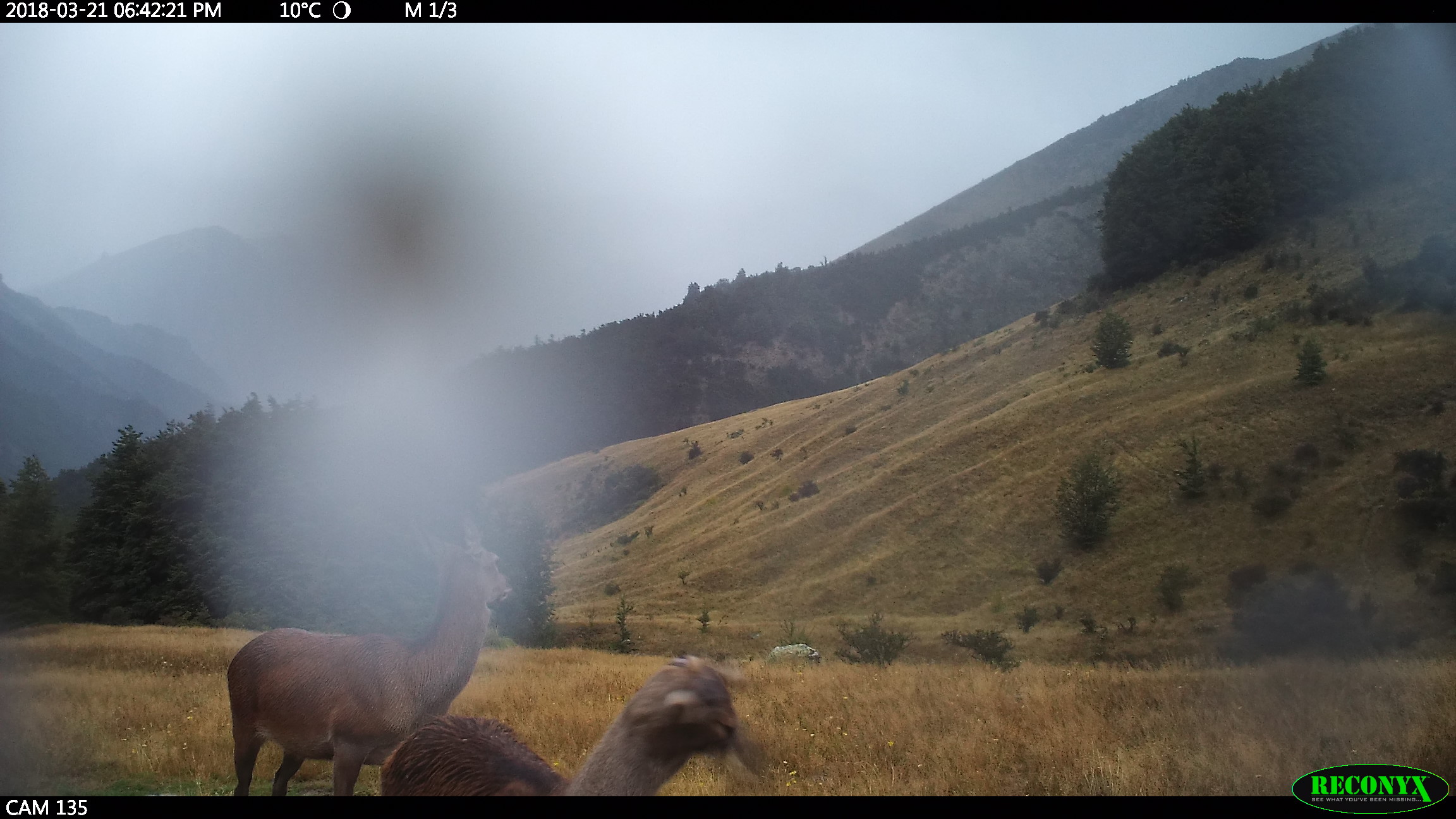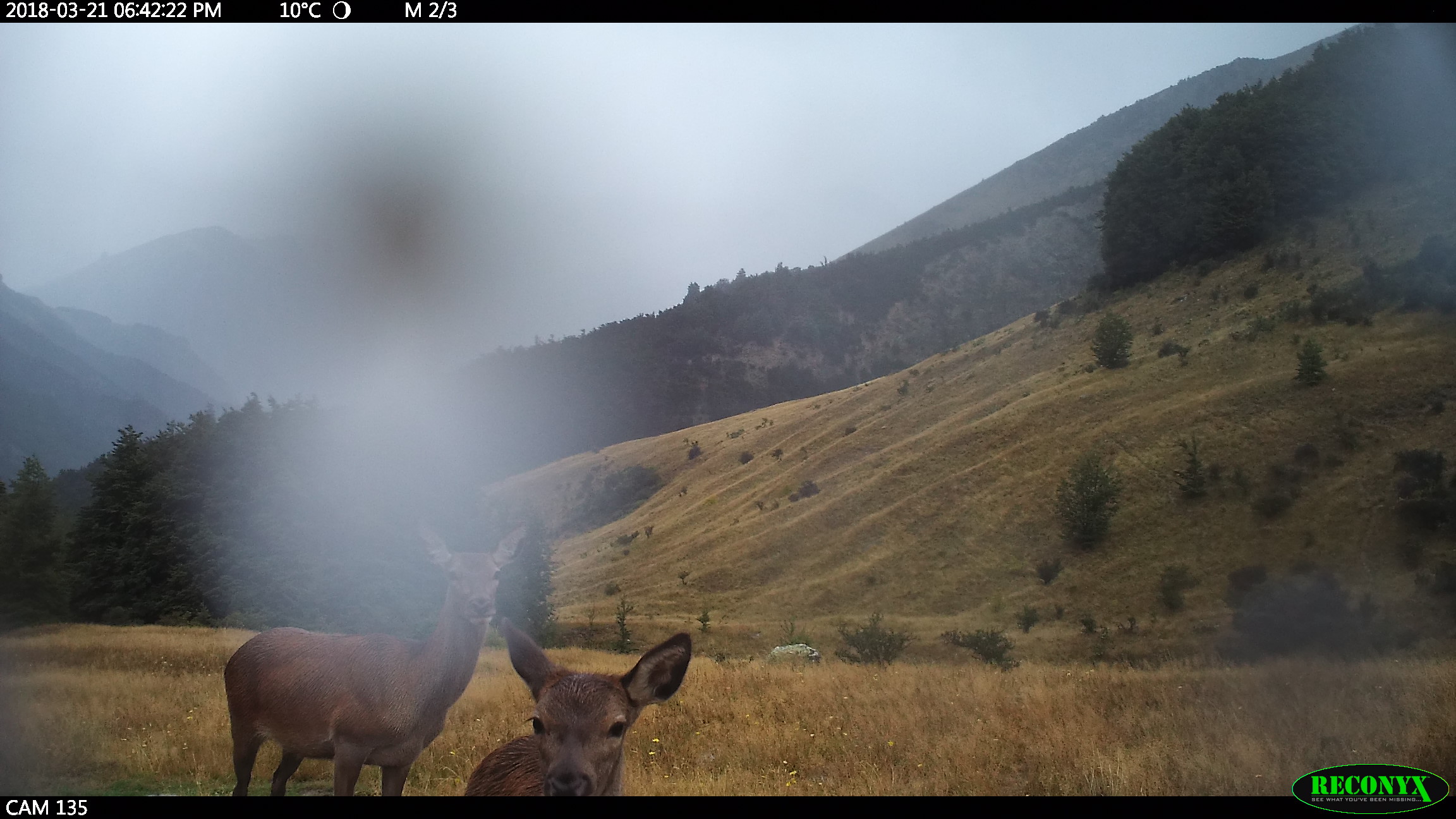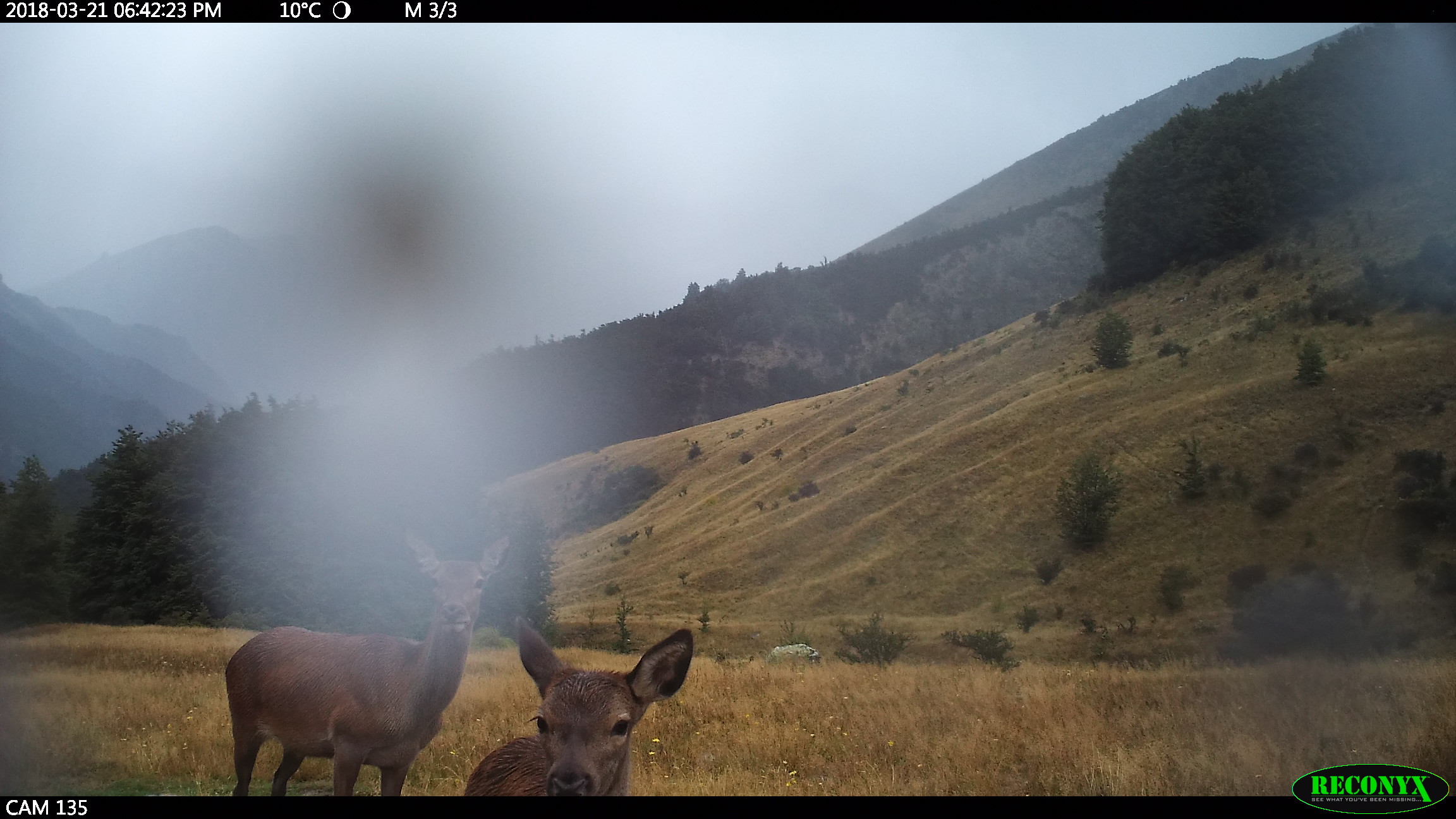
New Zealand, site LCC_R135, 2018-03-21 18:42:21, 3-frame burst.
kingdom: Animalia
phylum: Chordata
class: Mammalia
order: Artiodactyla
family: Cervidae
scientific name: Cervidae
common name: deer